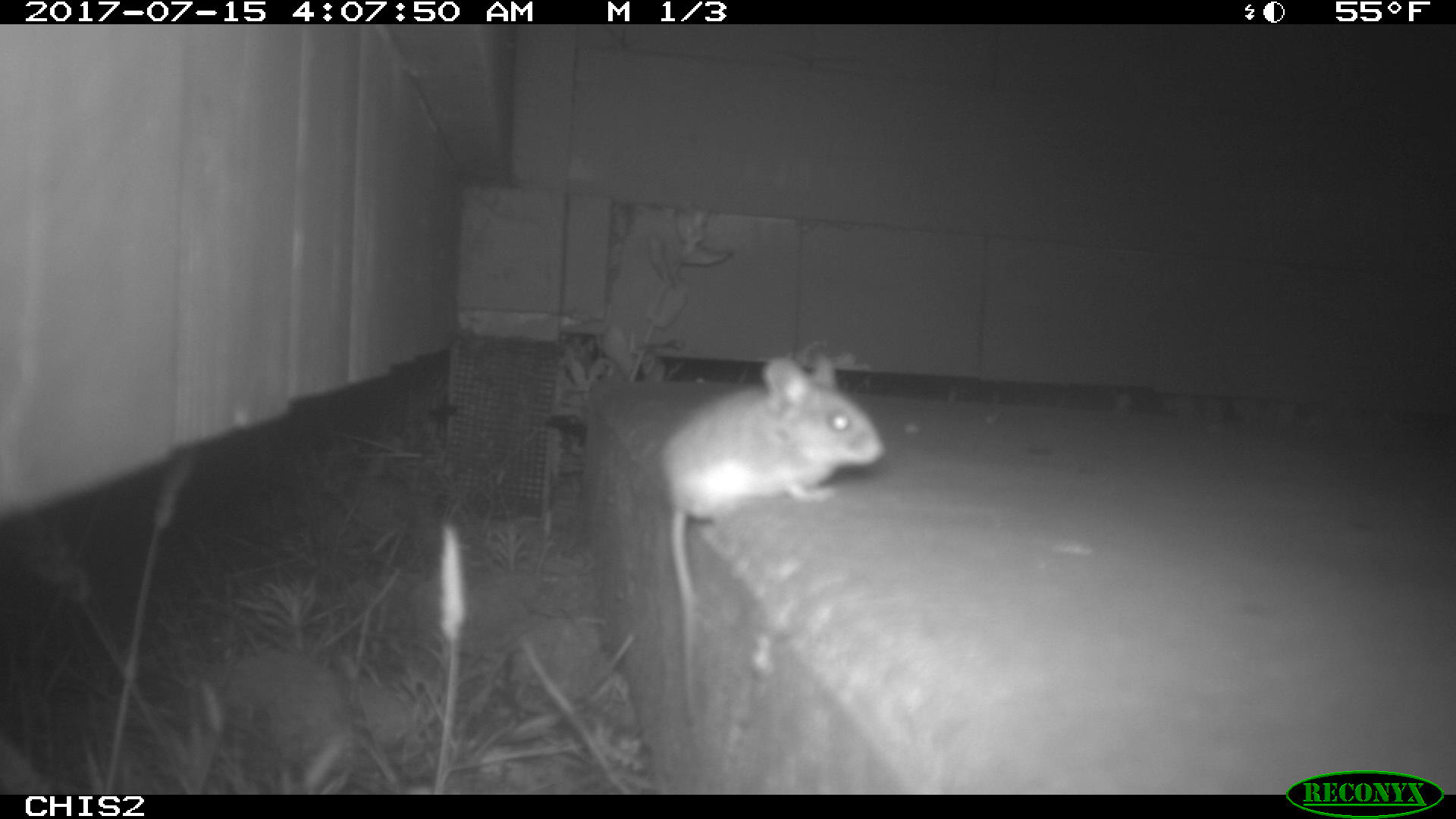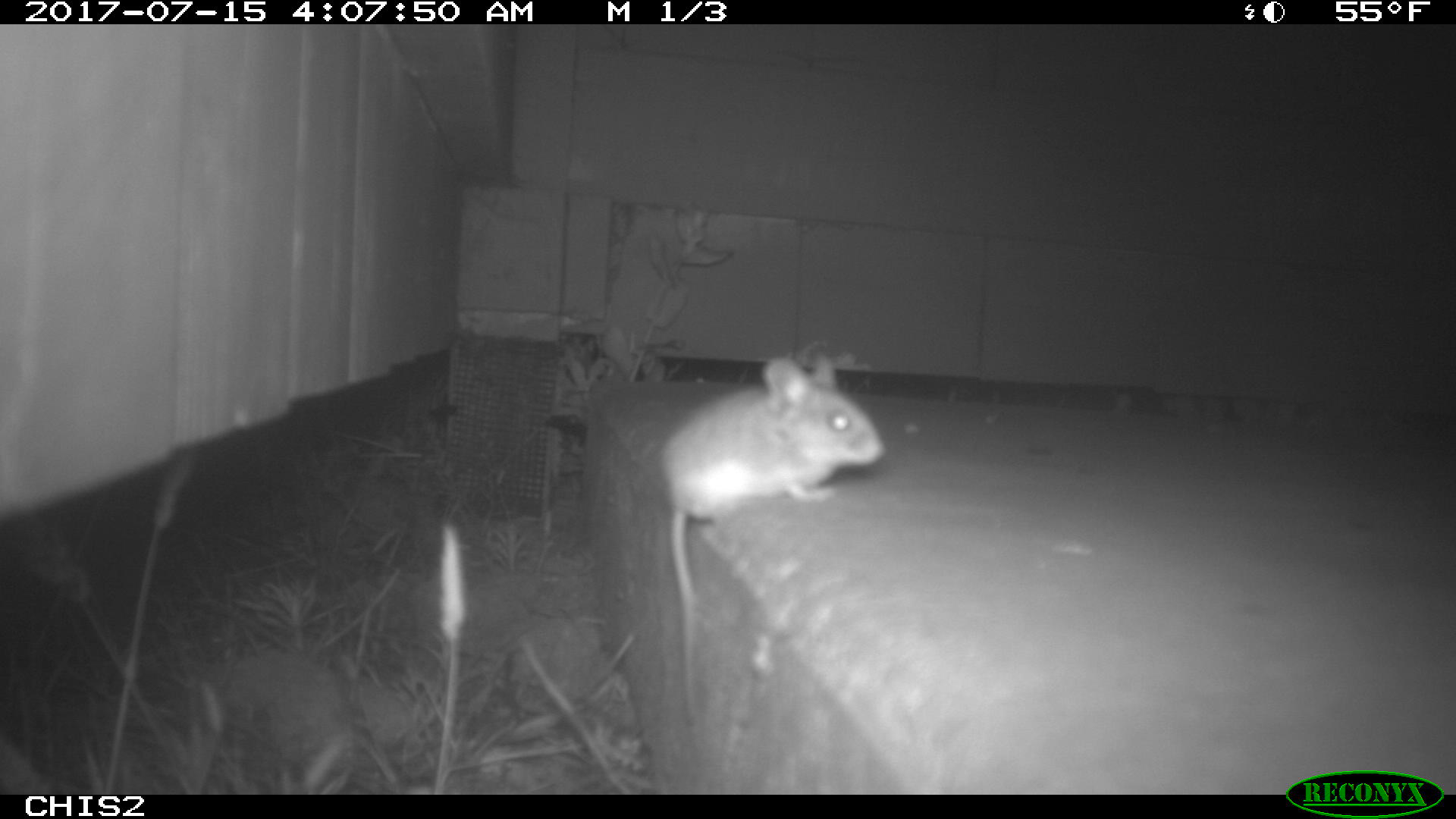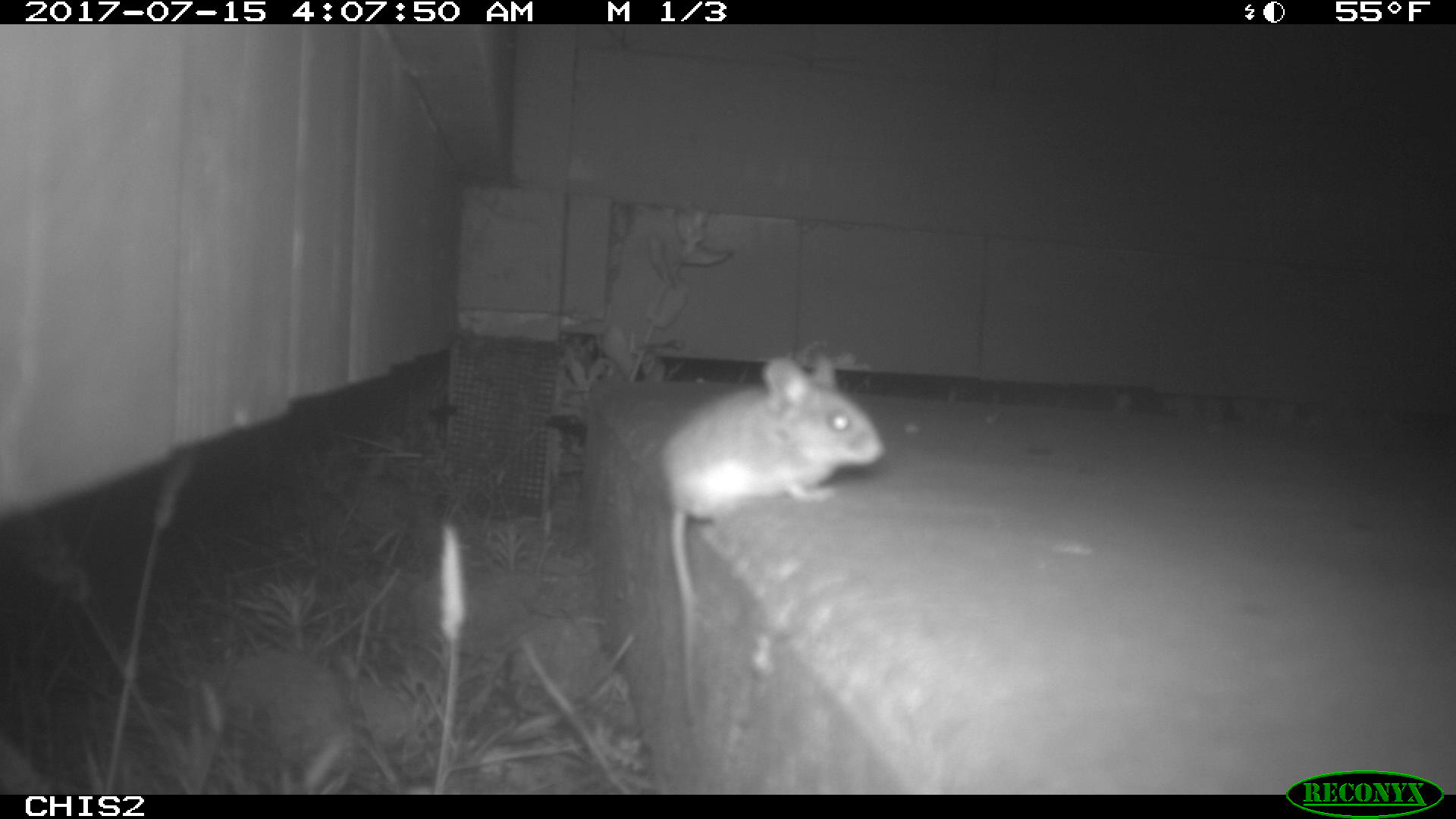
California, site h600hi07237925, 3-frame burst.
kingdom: Animalia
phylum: Chordata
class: Mammalia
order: Rodentia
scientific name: Rodentia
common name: rodent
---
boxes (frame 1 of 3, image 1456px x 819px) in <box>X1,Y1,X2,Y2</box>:
rodent: <box>657,349,887,728</box>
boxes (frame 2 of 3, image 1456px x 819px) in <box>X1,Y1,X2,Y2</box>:
rodent: <box>661,355,884,723</box>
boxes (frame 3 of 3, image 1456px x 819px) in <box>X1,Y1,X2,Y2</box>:
rodent: <box>661,351,883,717</box>